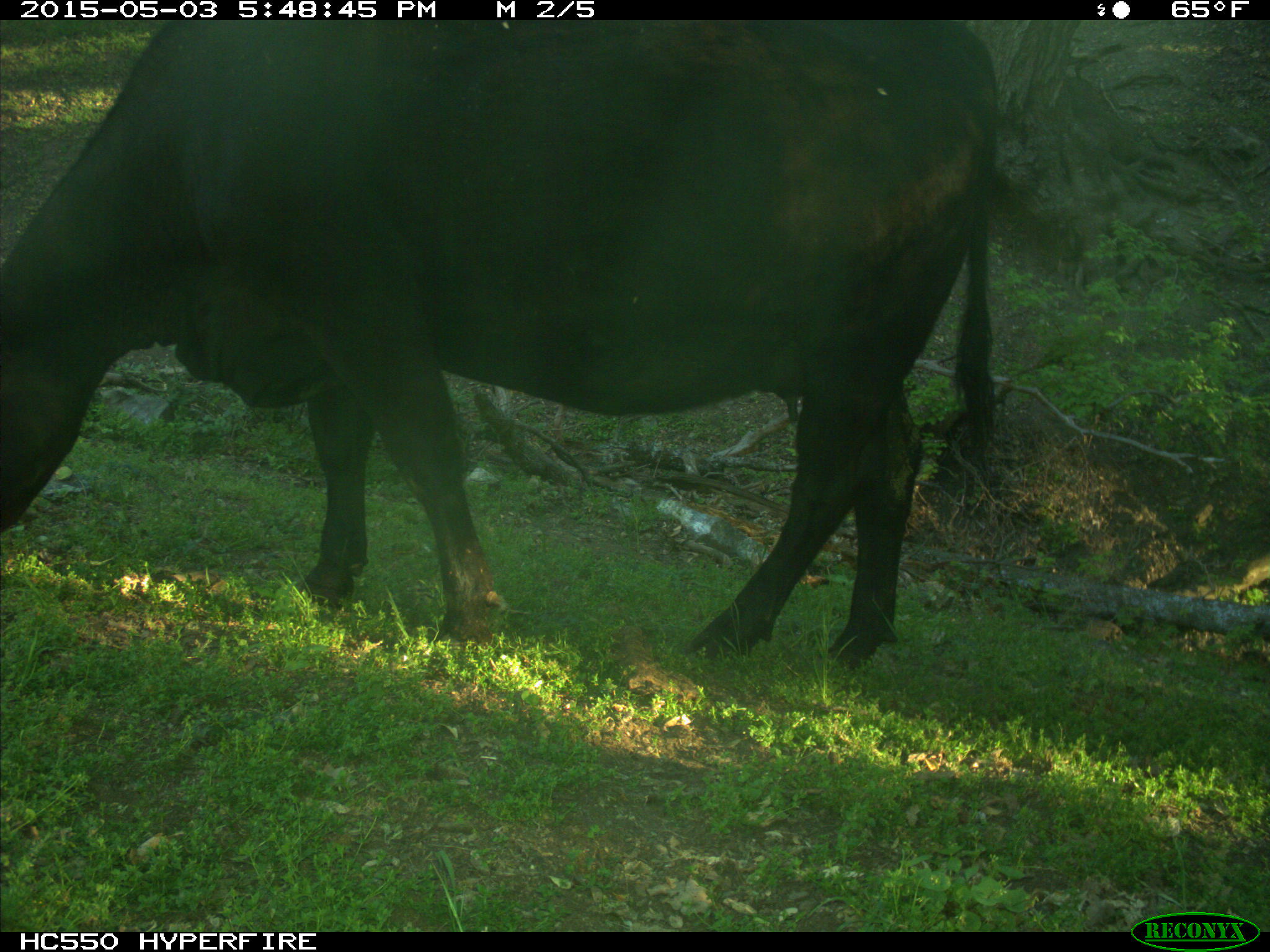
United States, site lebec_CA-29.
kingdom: Animalia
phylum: Chordata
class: Mammalia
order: Artiodactyla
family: Bovidae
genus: Bos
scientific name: Bos taurus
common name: domestic cow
Bos taurus (domestic cow).